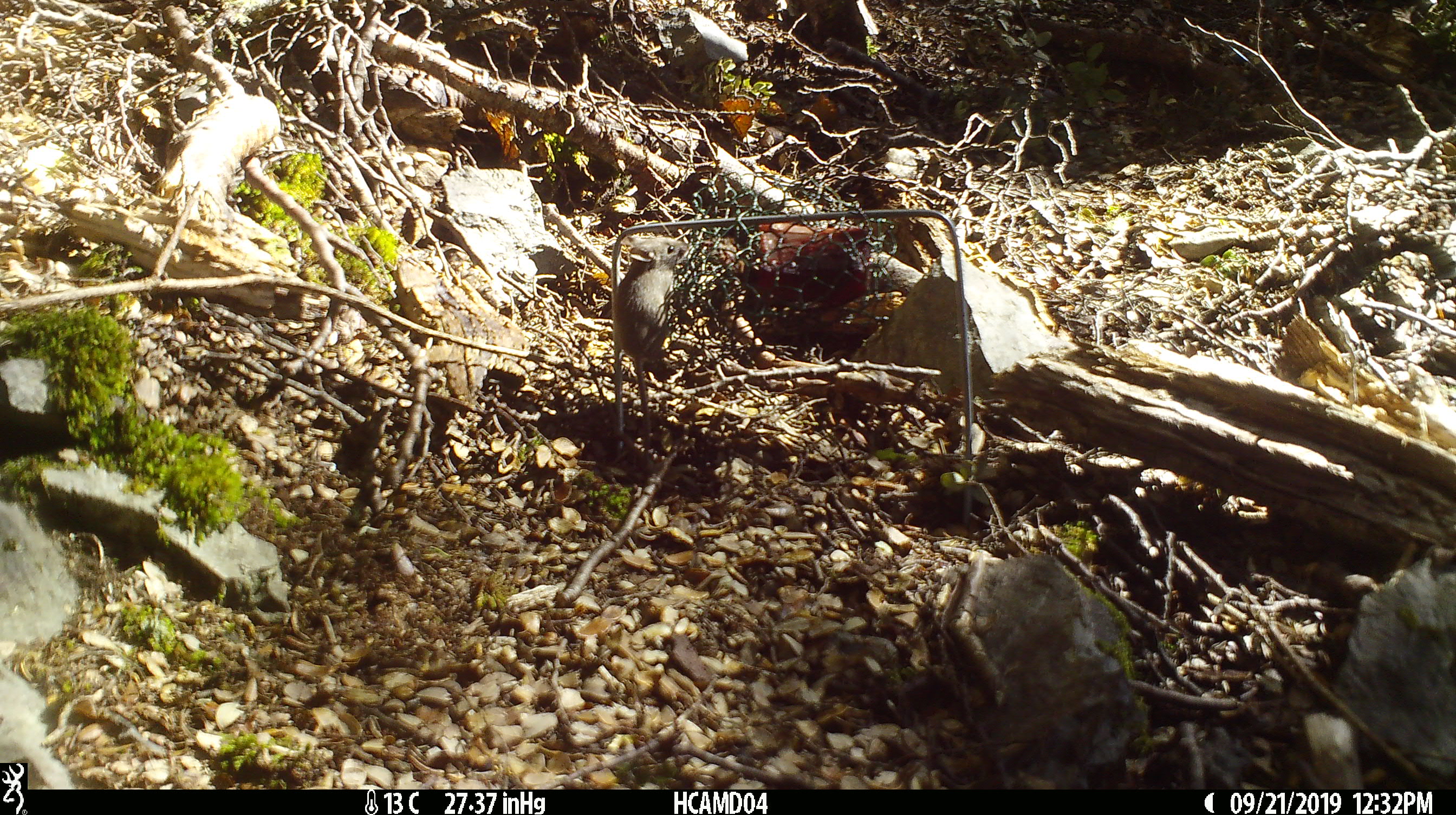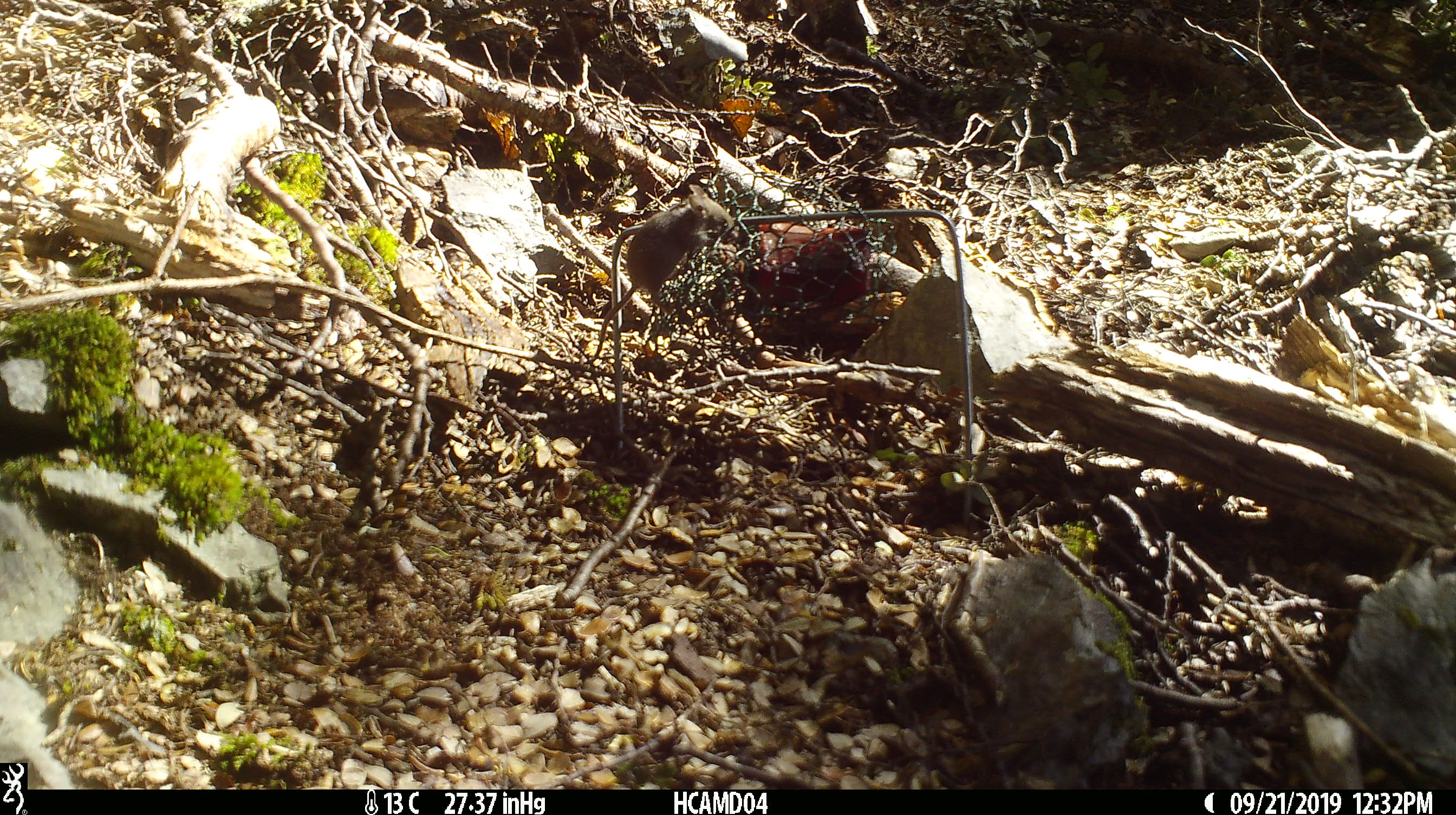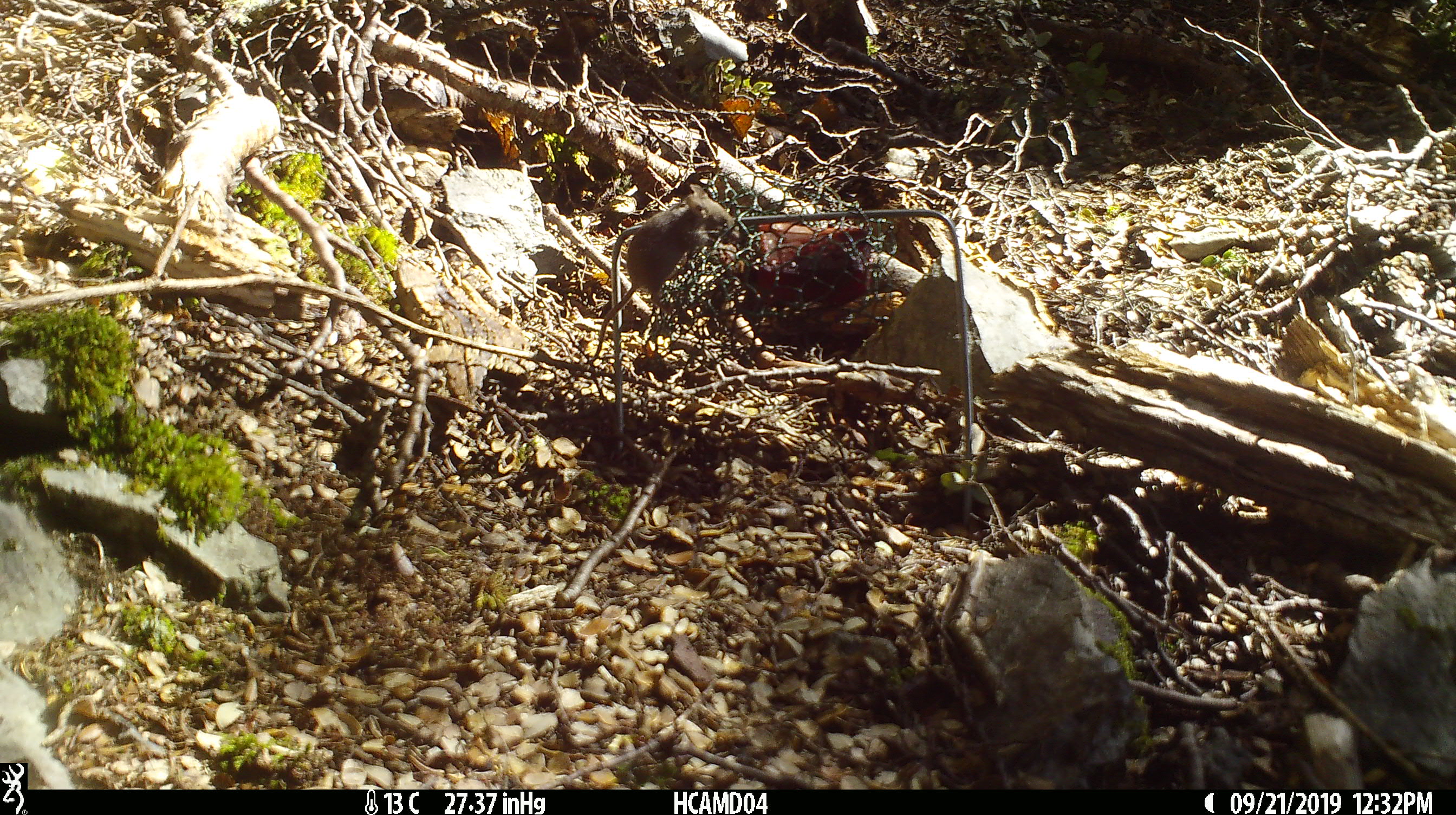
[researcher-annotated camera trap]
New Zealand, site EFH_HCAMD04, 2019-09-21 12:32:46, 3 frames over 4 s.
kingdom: Animalia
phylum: Chordata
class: Mammalia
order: Rodentia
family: Muridae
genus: Mus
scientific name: Mus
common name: mouse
Mouse (Mus).